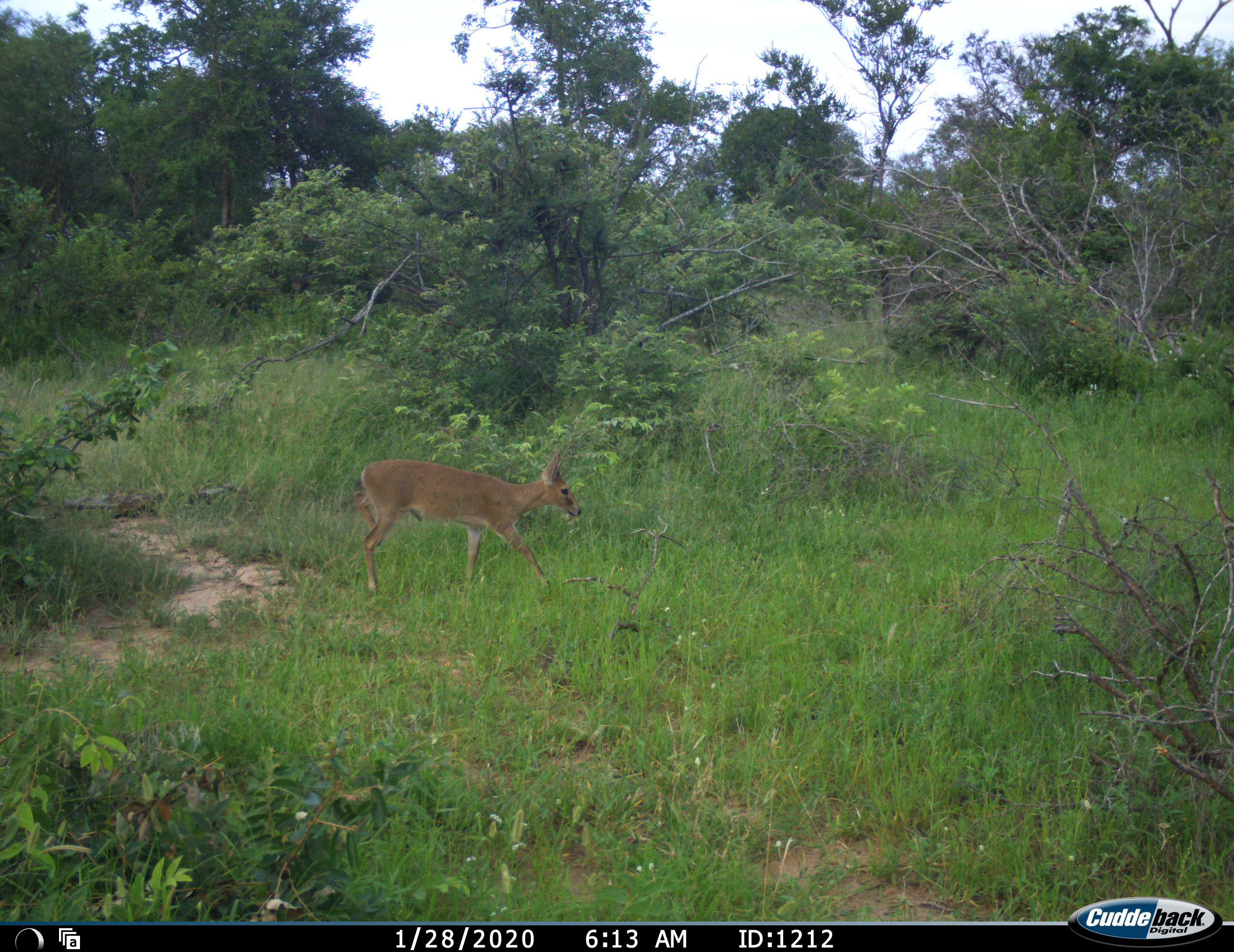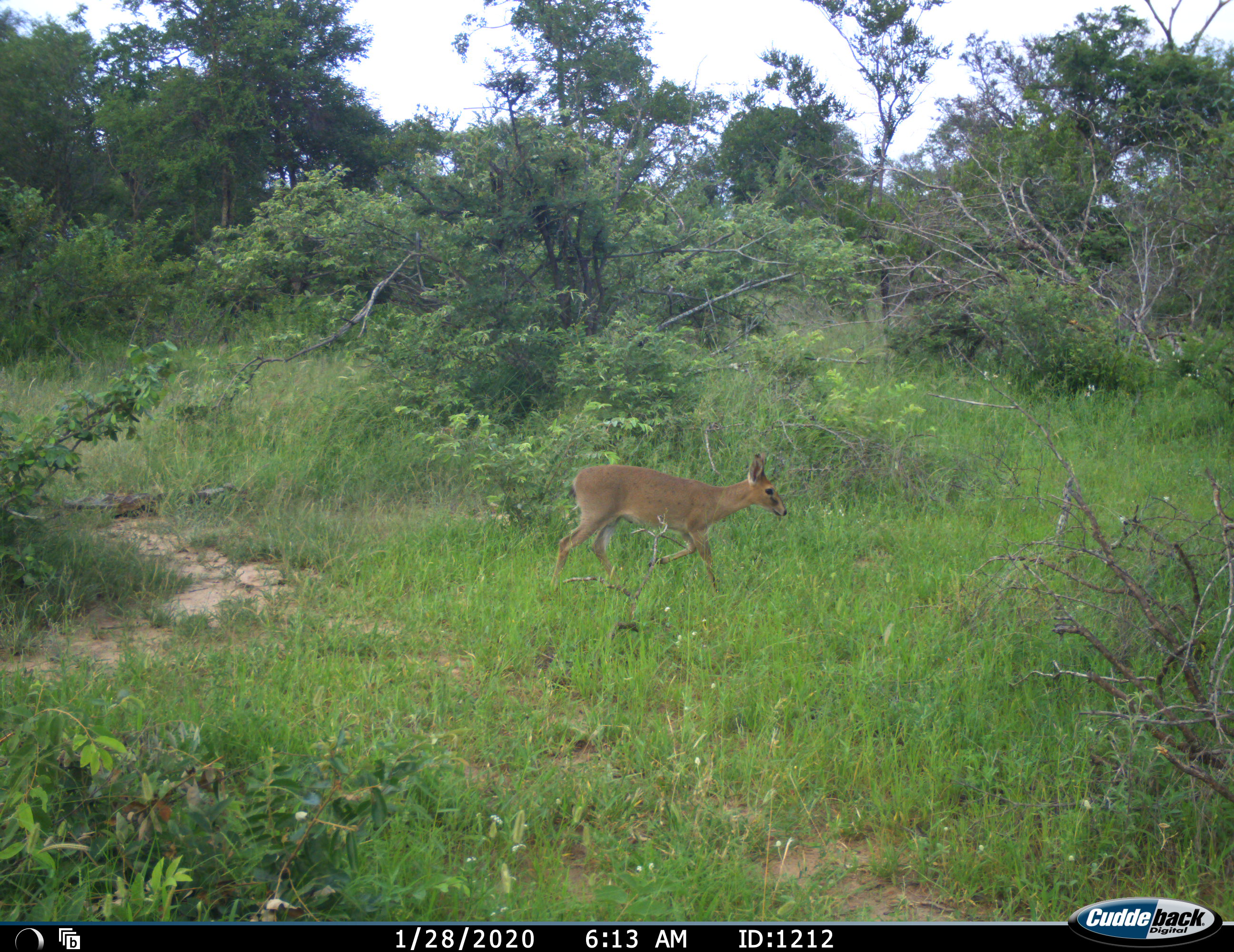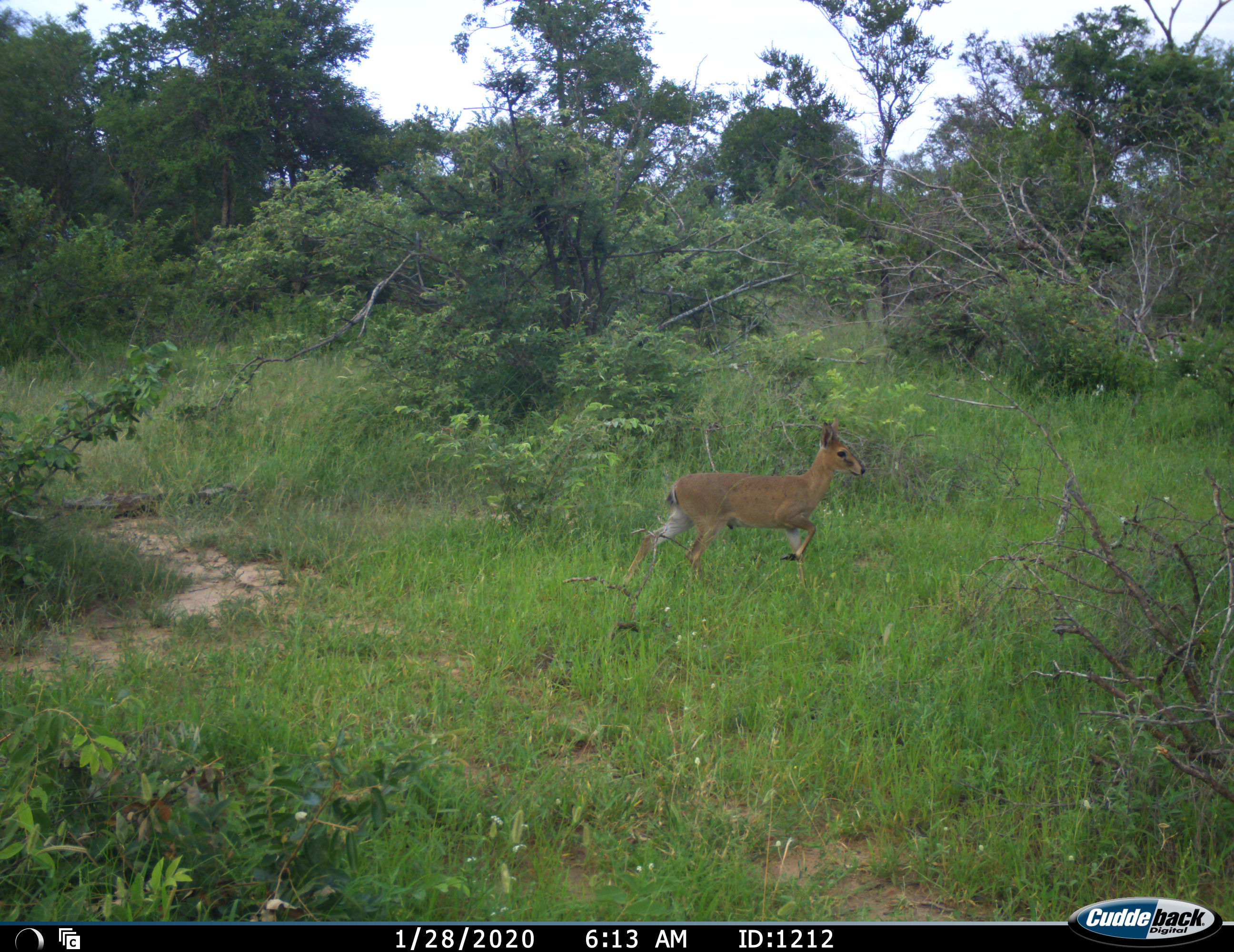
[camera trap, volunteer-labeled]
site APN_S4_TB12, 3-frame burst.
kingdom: Animalia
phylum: Chordata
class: Mammalia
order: Artiodactyla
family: Bovidae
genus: Sylvicapra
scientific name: Sylvicapra grimmia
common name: common duiker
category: duikercommongrey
Duikercommongrey (common duiker) (Sylvicapra grimmia), count 1. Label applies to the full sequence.